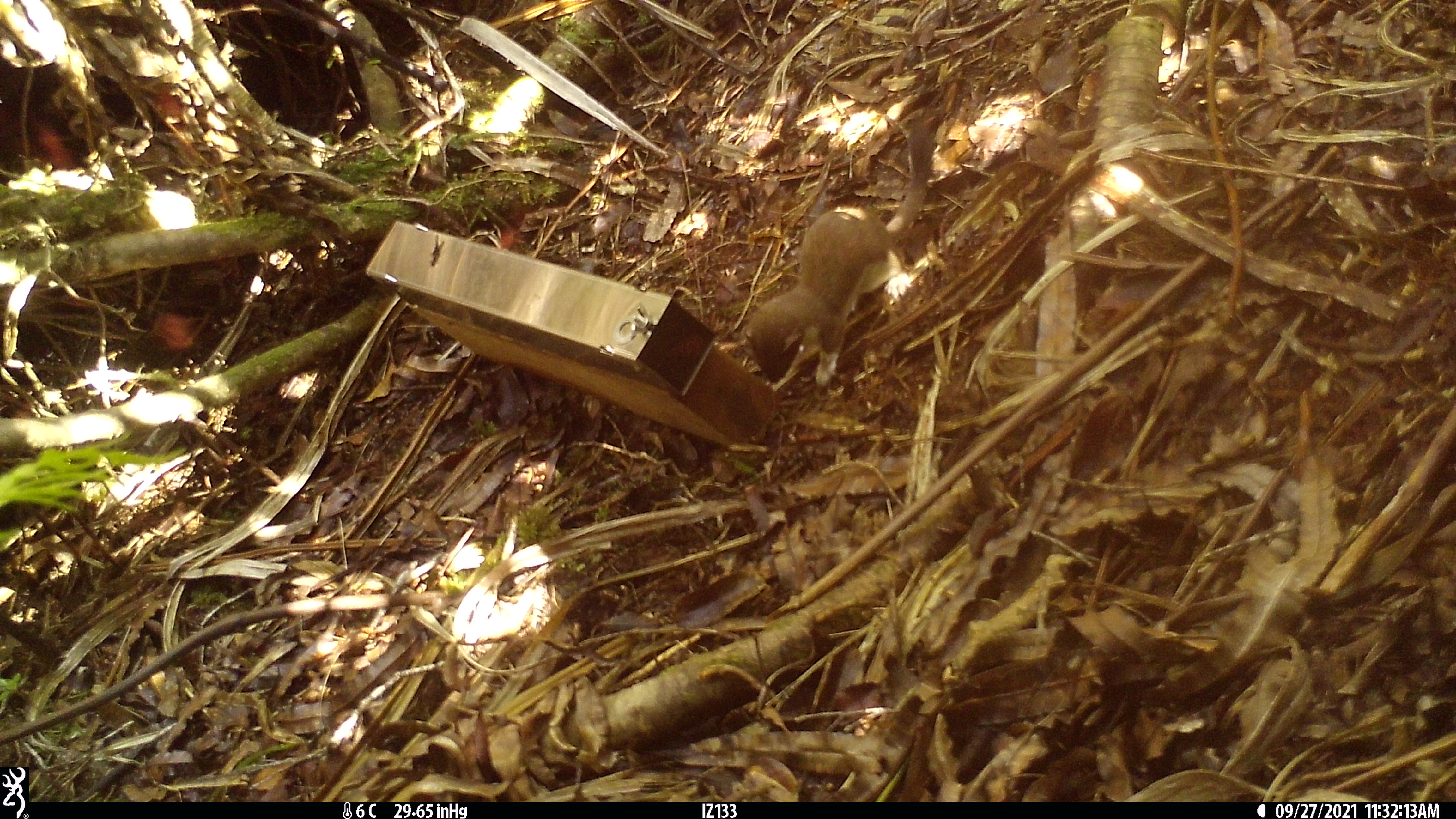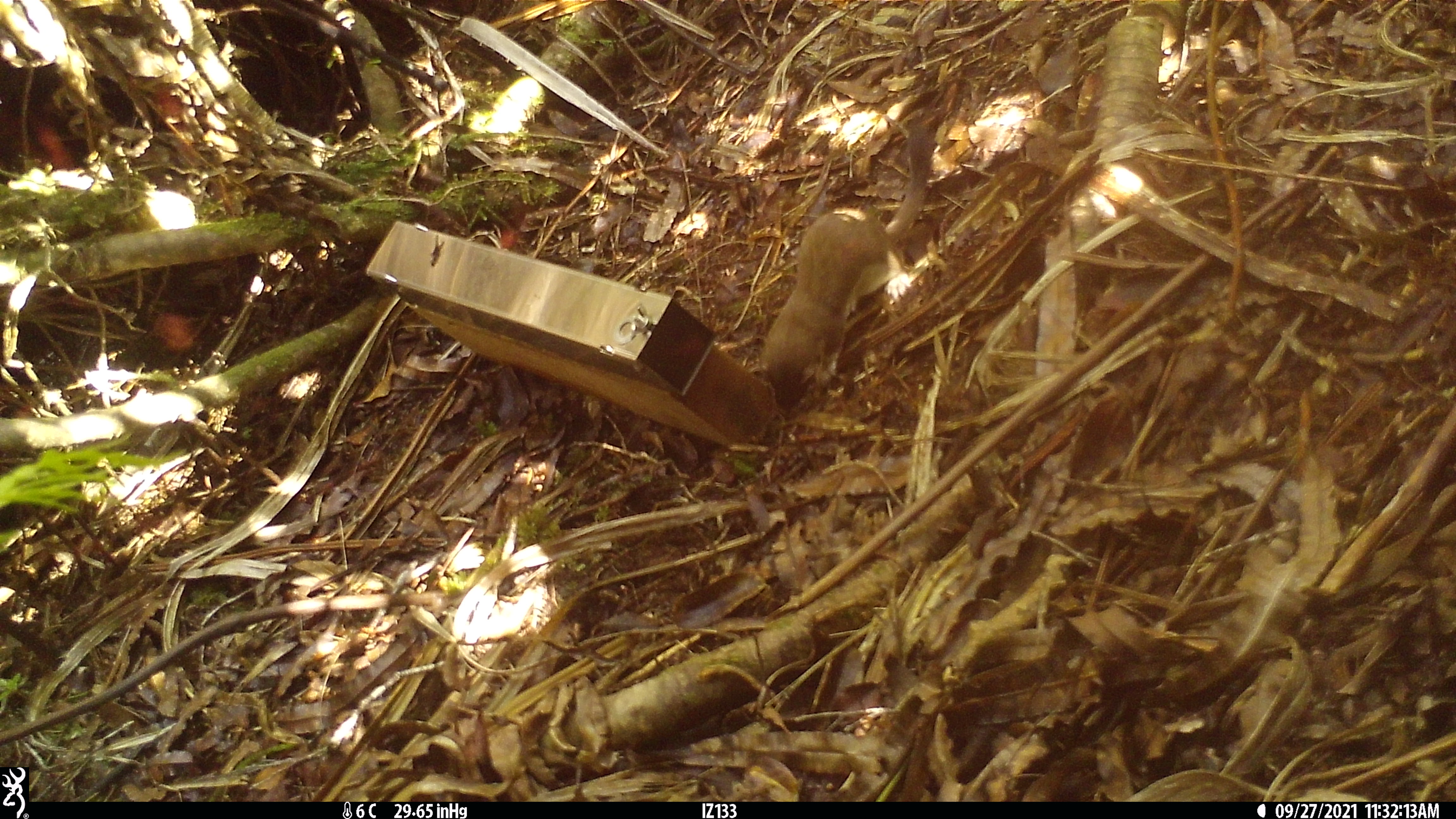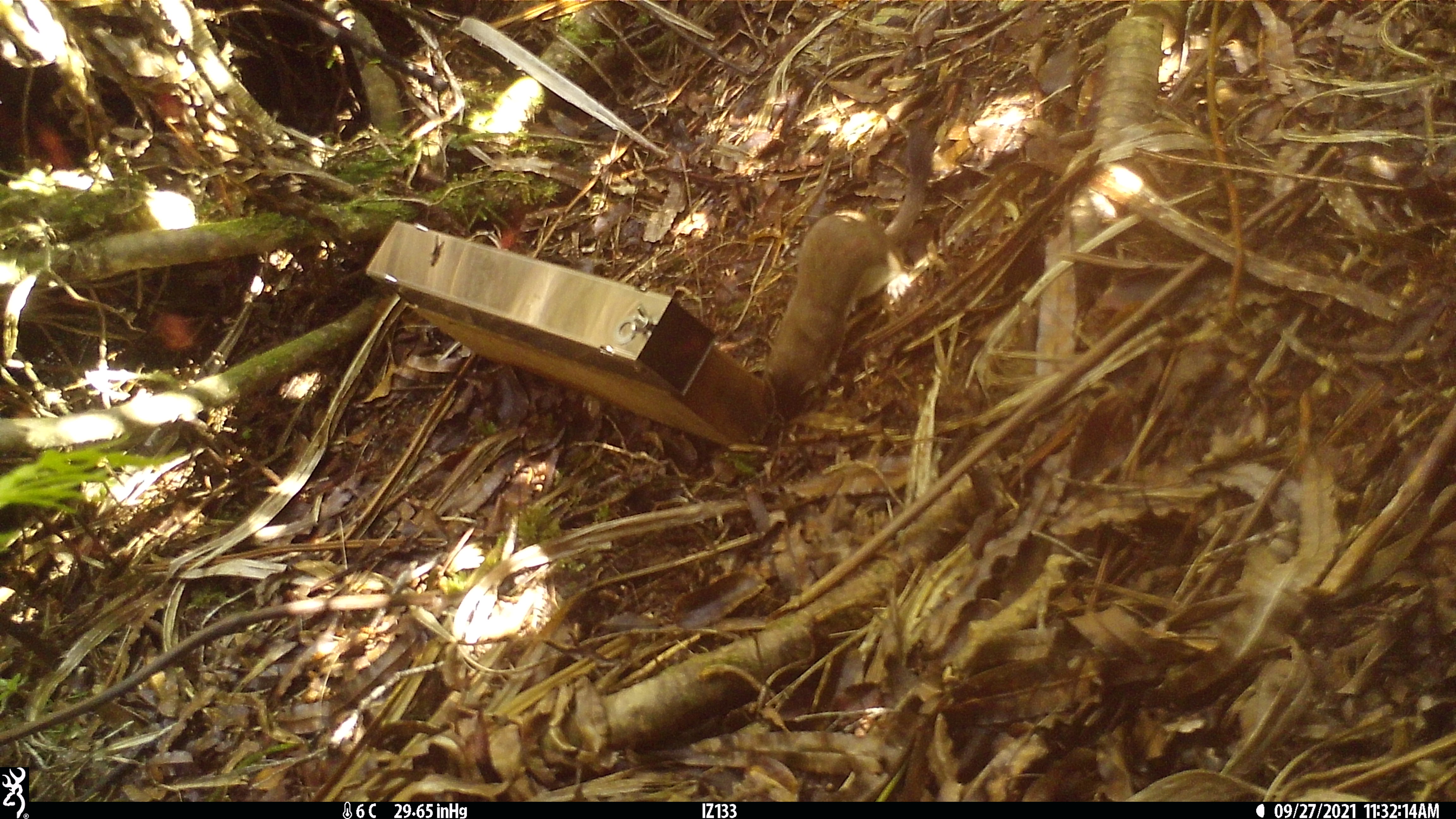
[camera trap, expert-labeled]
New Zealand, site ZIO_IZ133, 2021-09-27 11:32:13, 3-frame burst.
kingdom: Animalia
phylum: Chordata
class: Mammalia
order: Carnivora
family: Mustelidae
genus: Mustela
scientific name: Mustela erminea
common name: stoat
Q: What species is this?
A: Stoat (Mustela erminea).